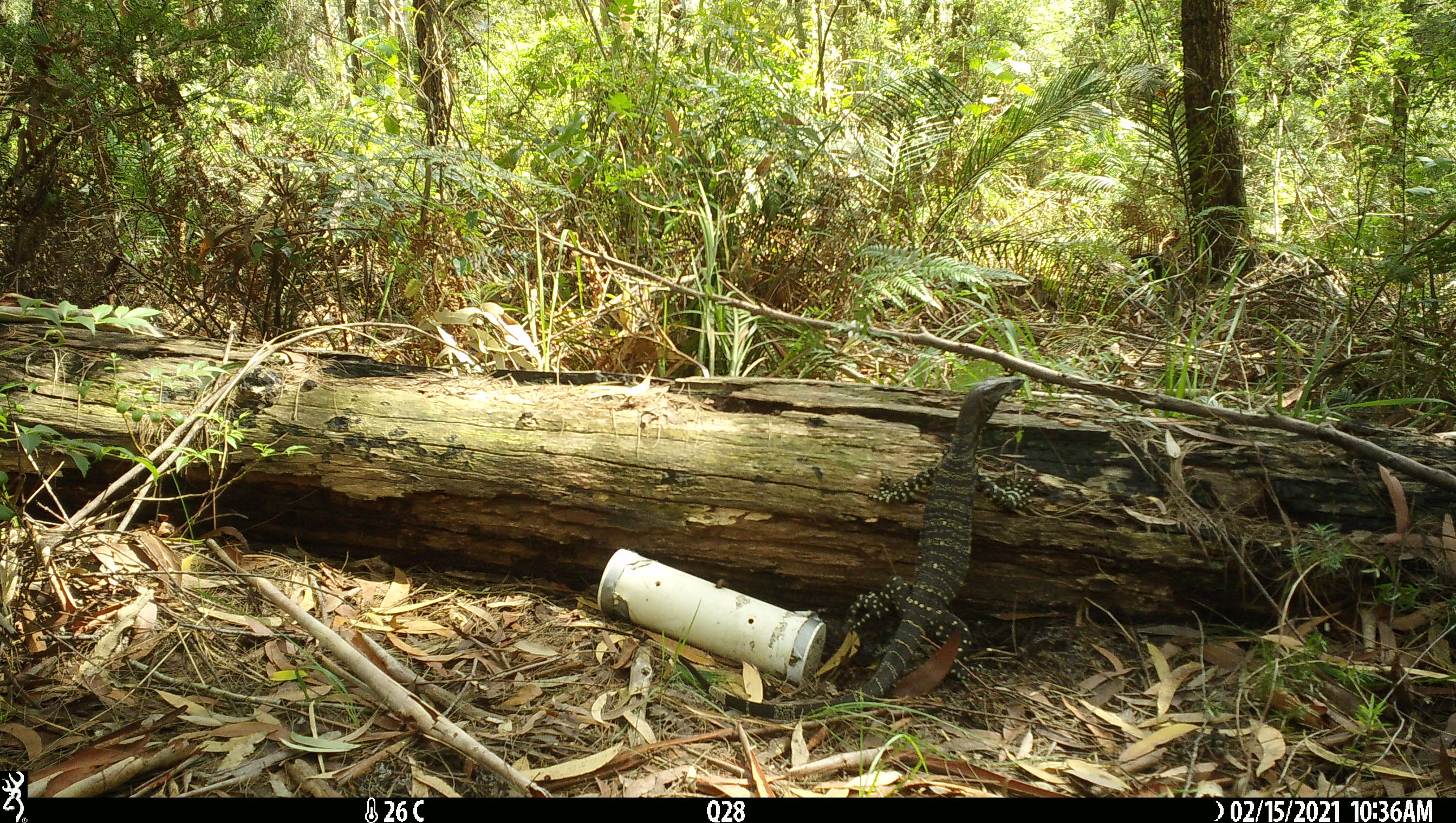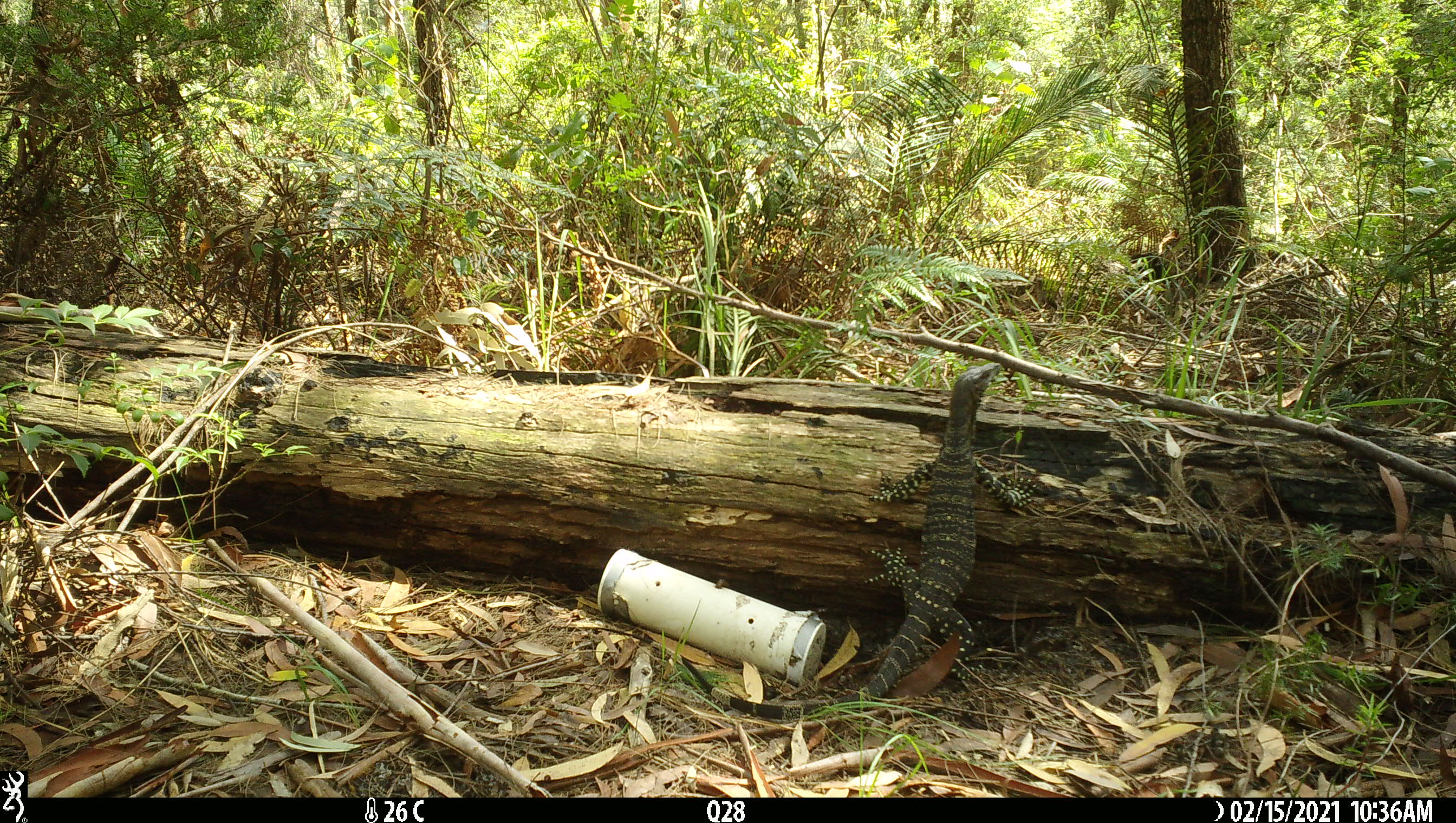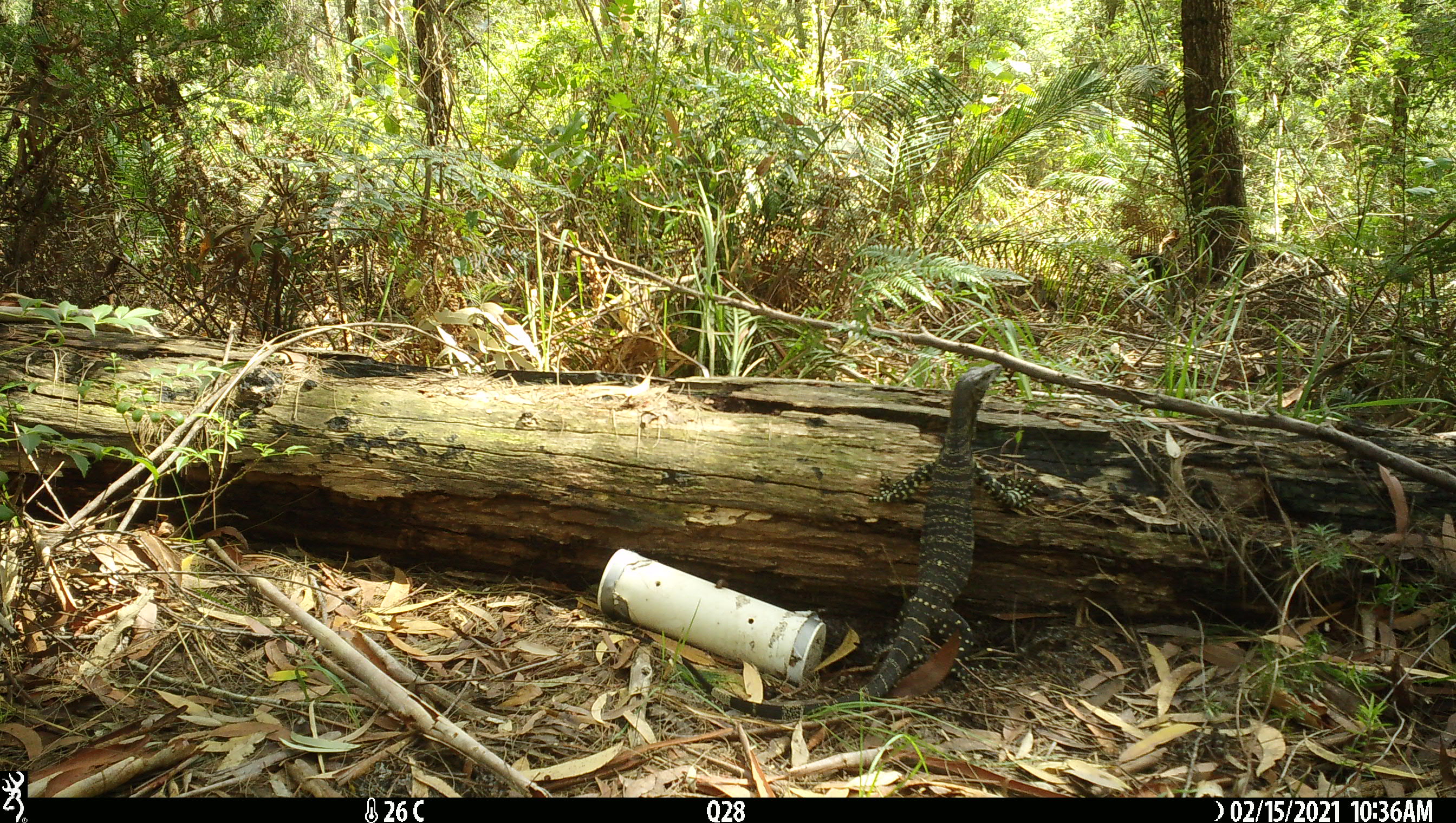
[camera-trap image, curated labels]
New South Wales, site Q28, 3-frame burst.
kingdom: Animalia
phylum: Chordata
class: Reptilia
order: Squamata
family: Varanidae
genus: Varanus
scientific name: Varanus varius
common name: lace monitor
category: goanna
Goanna (lace monitor) (Varanus varius).